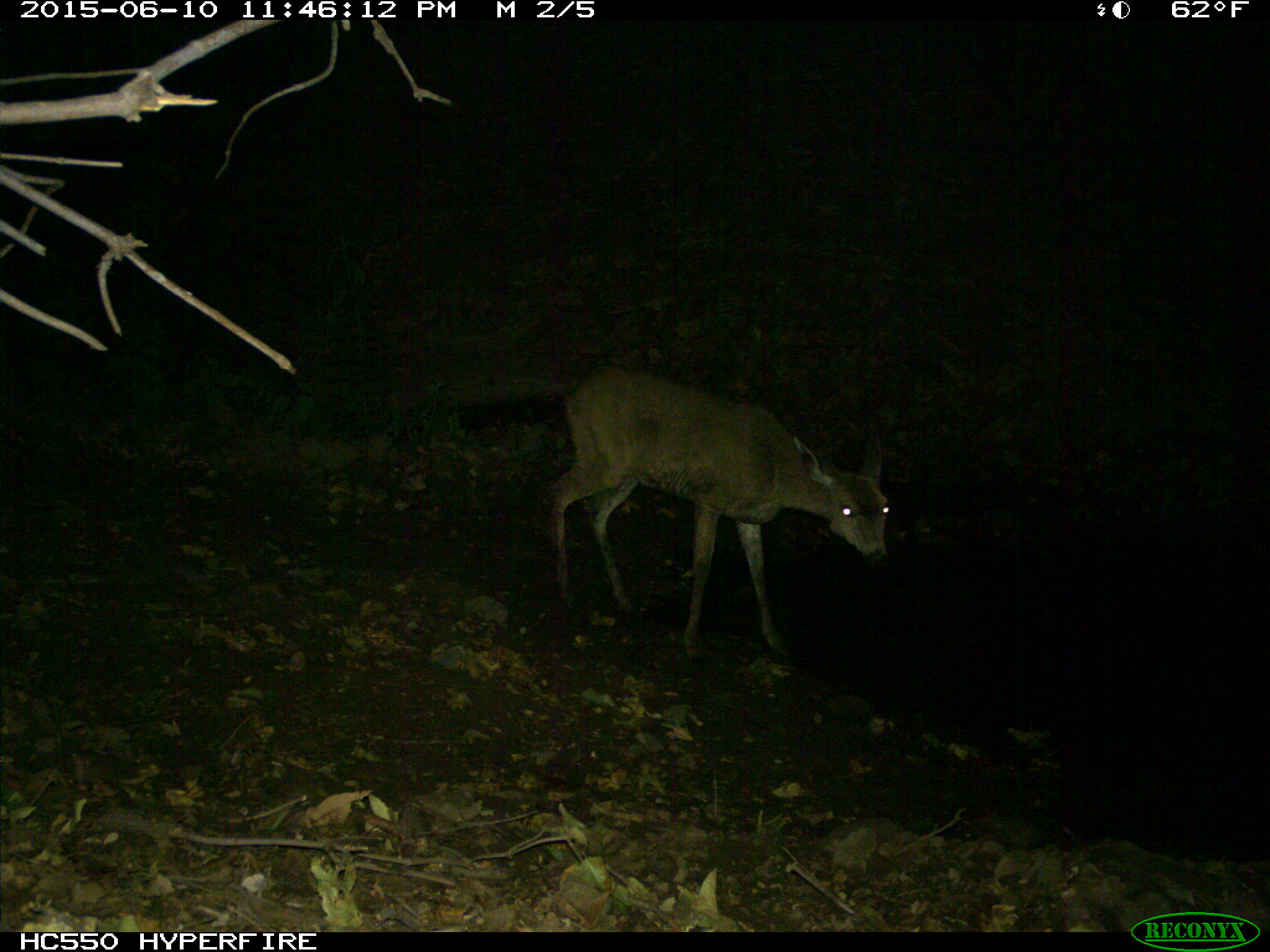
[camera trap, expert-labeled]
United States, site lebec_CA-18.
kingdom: Animalia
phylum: Chordata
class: Mammalia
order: Artiodactyla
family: Cervidae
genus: Odocoileus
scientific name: Odocoileus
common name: deer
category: unidentified deer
Unidentified deer (deer) (Odocoileus).